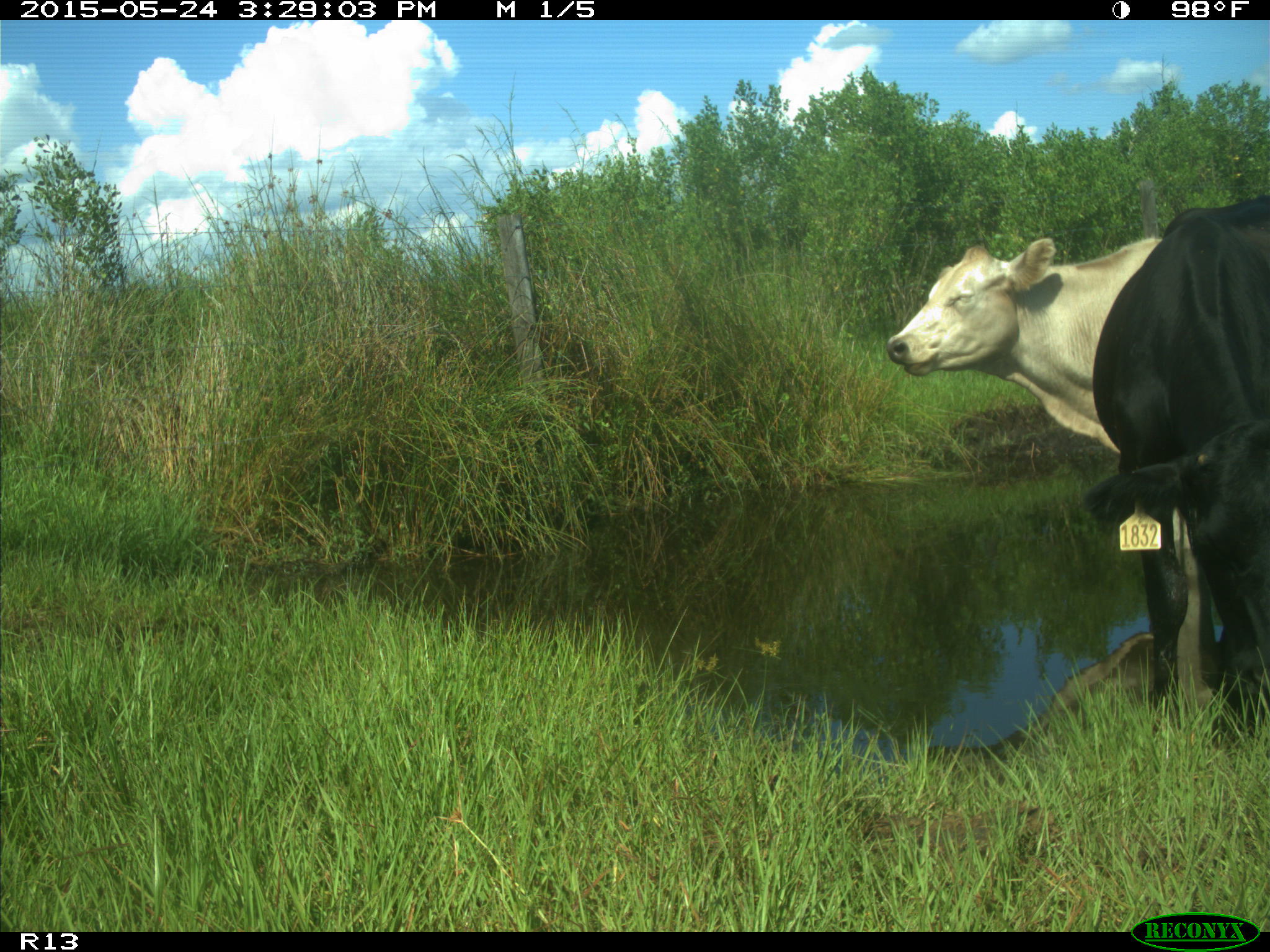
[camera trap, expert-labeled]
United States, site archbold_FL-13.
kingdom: Animalia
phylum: Chordata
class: Mammalia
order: Artiodactyla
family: Bovidae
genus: Bos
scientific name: Bos taurus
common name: domestic cow